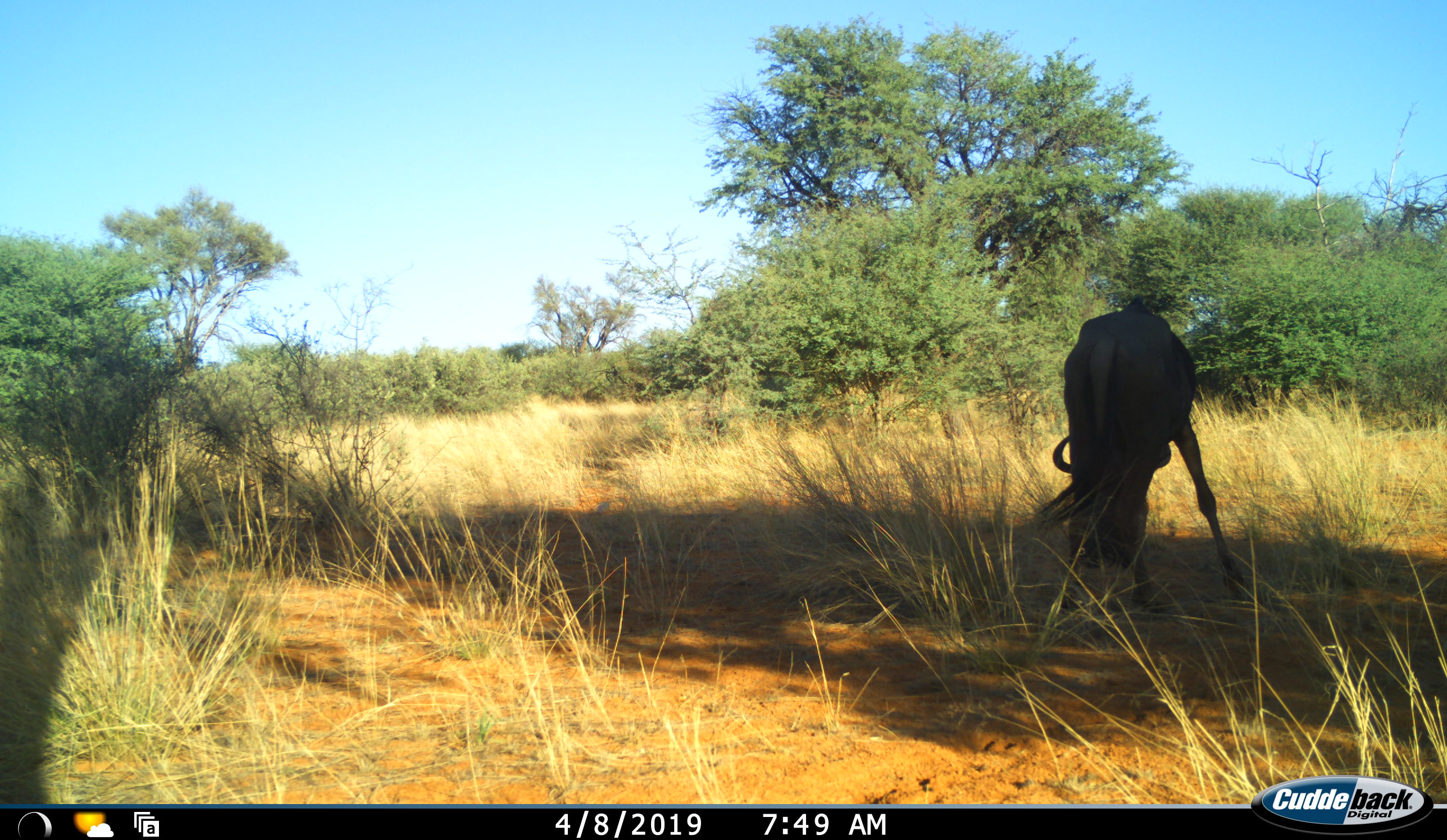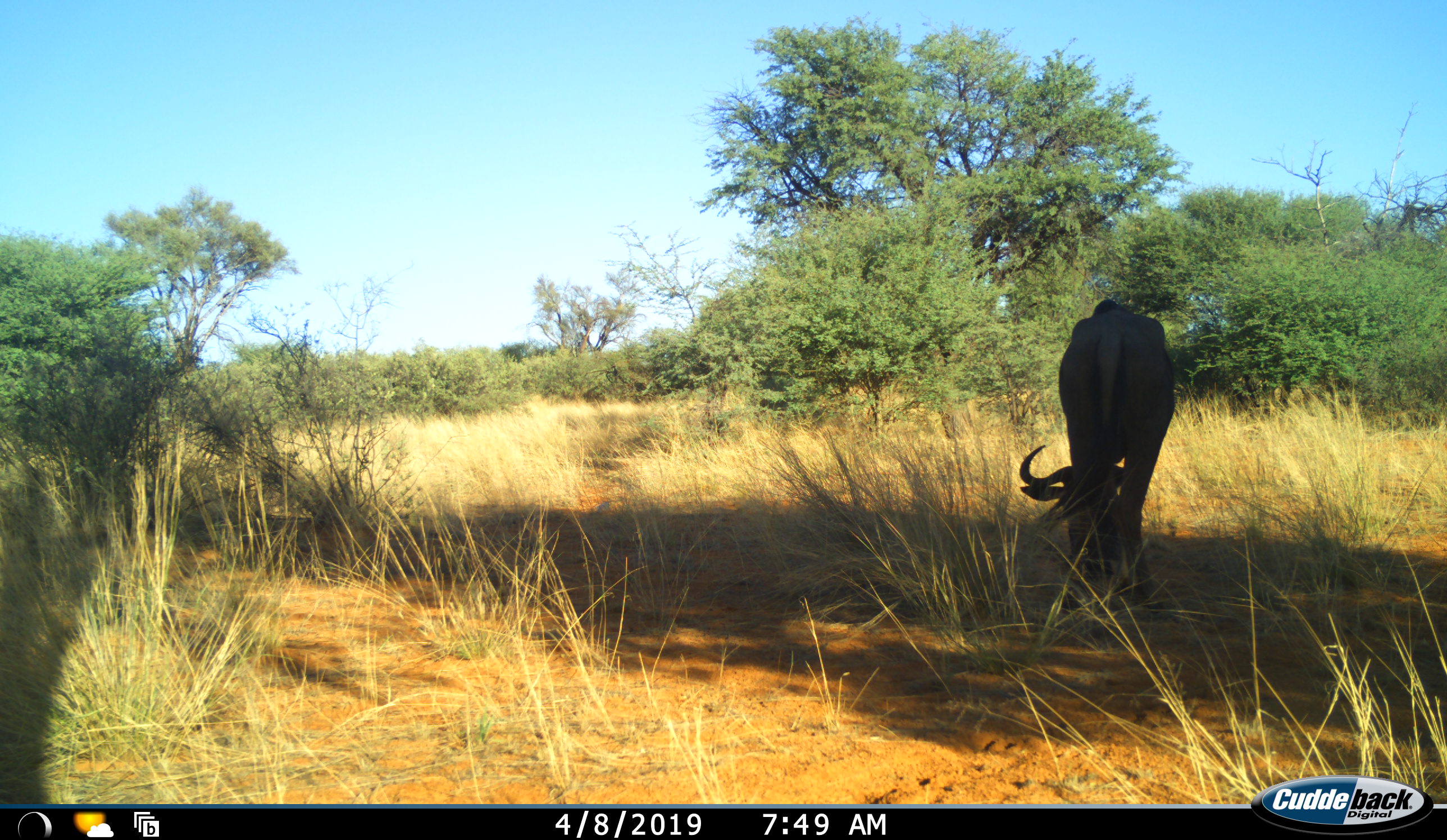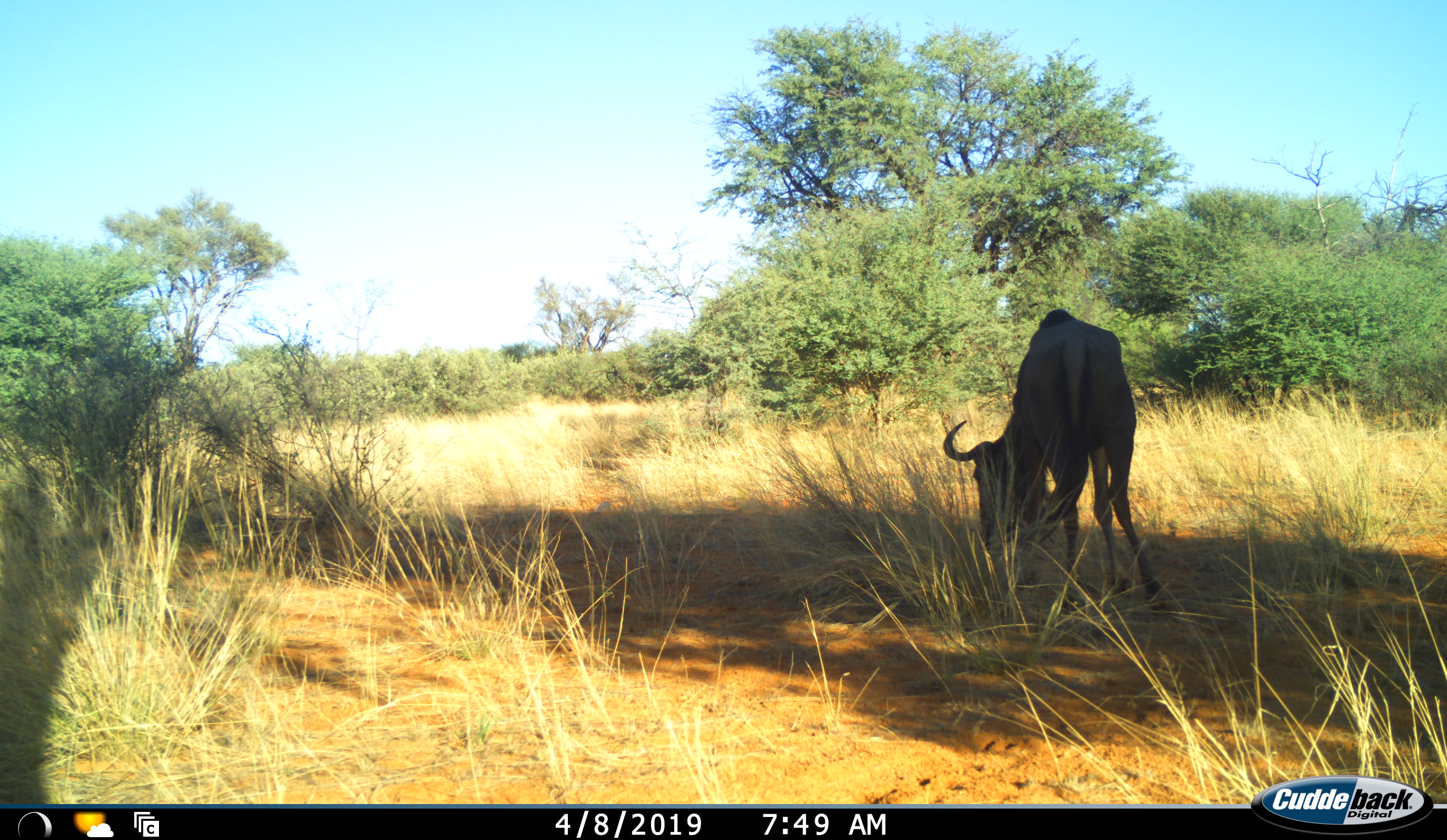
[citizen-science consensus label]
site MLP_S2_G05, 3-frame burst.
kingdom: Animalia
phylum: Chordata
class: Mammalia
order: Artiodactyla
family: Bovidae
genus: Connochaetes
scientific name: Connochaetes taurinus taurinus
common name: blue wildebeest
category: wildebeestblue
Wildebeestblue (blue wildebeest) (Connochaetes taurinus taurinus), count 1. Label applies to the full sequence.